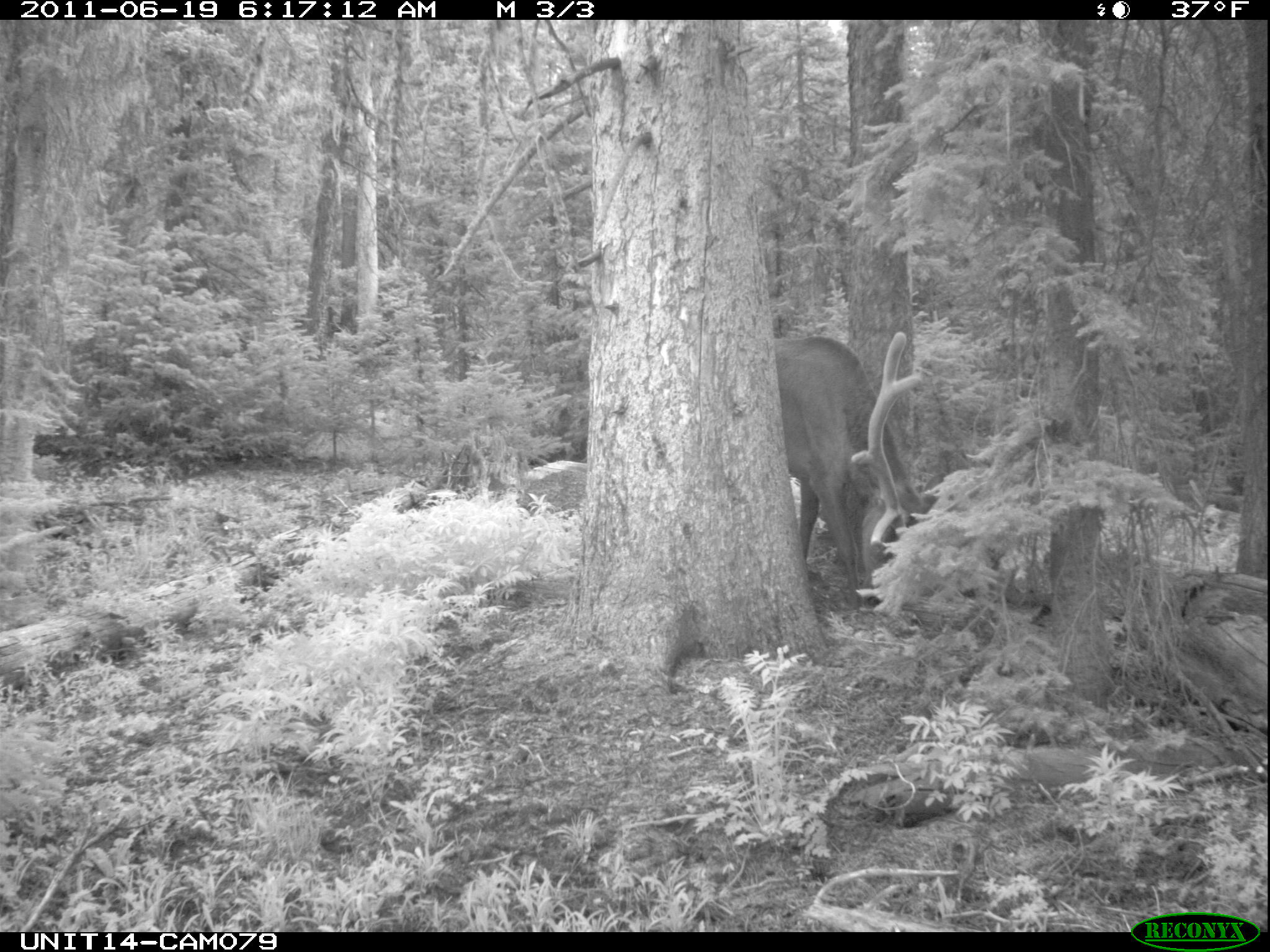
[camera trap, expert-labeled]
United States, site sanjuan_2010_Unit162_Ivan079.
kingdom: Animalia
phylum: Chordata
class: Mammalia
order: Artiodactyla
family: Cervidae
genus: Cervus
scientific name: Cervus elaphus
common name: red deer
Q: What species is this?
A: Cervus elaphus (red deer).